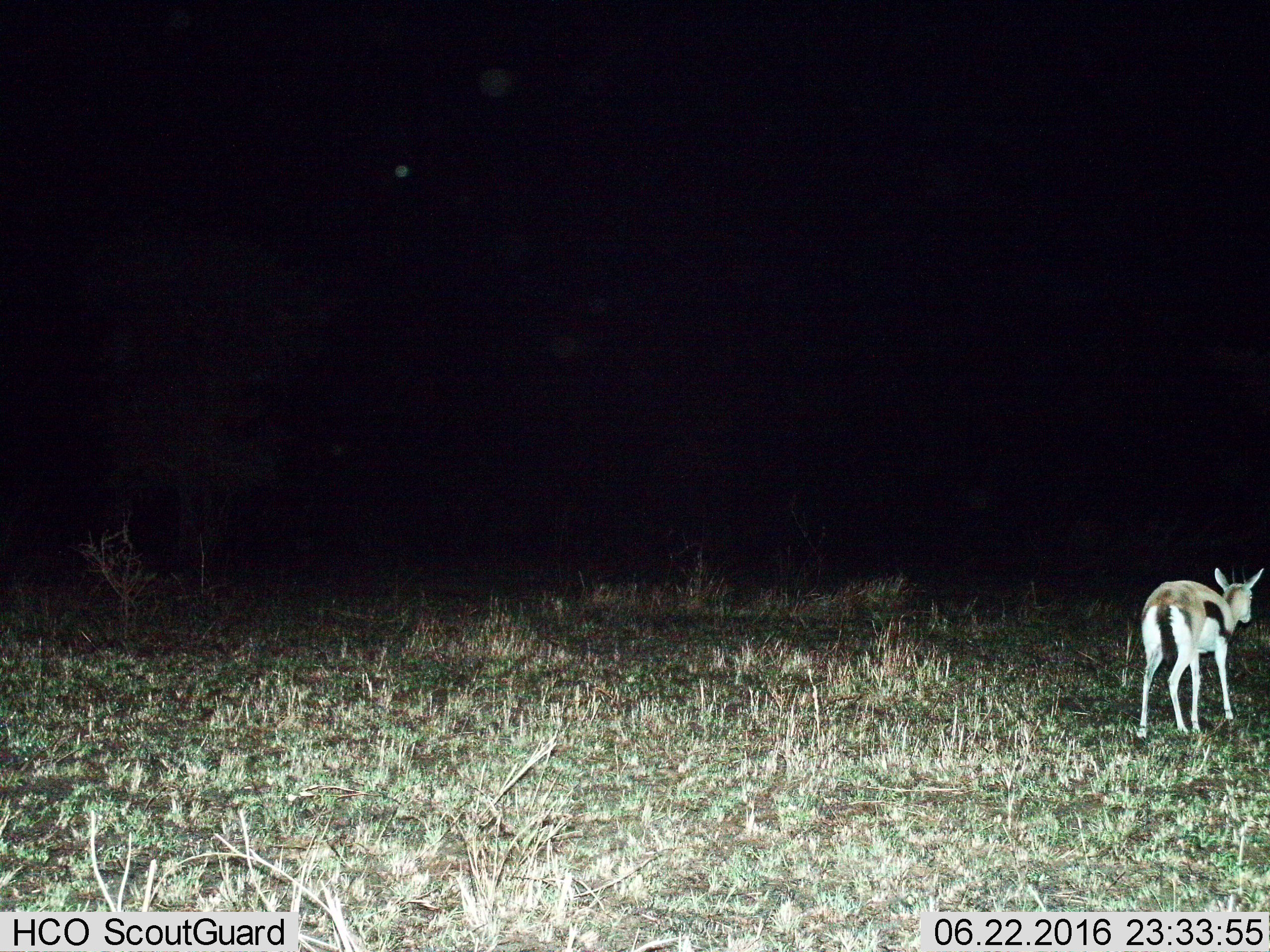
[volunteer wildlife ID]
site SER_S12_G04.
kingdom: Animalia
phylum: Chordata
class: Mammalia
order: Artiodactyla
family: Bovidae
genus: Eudorcas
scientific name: Eudorcas thomsonii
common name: thomson's gazelle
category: gazellethomsons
Gazellethomsons (thomson's gazelle) (Eudorcas thomsonii), count 1. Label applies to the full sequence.